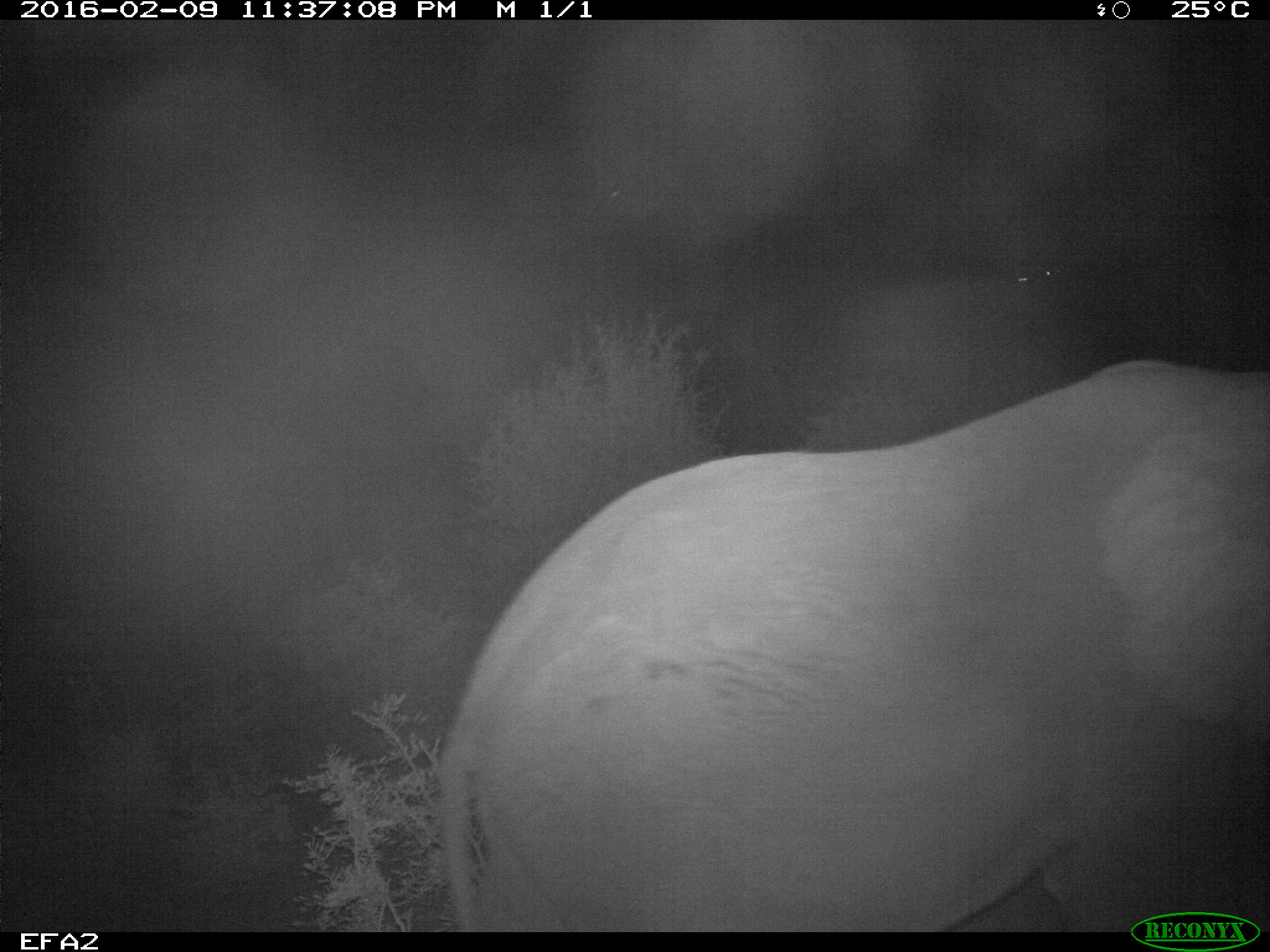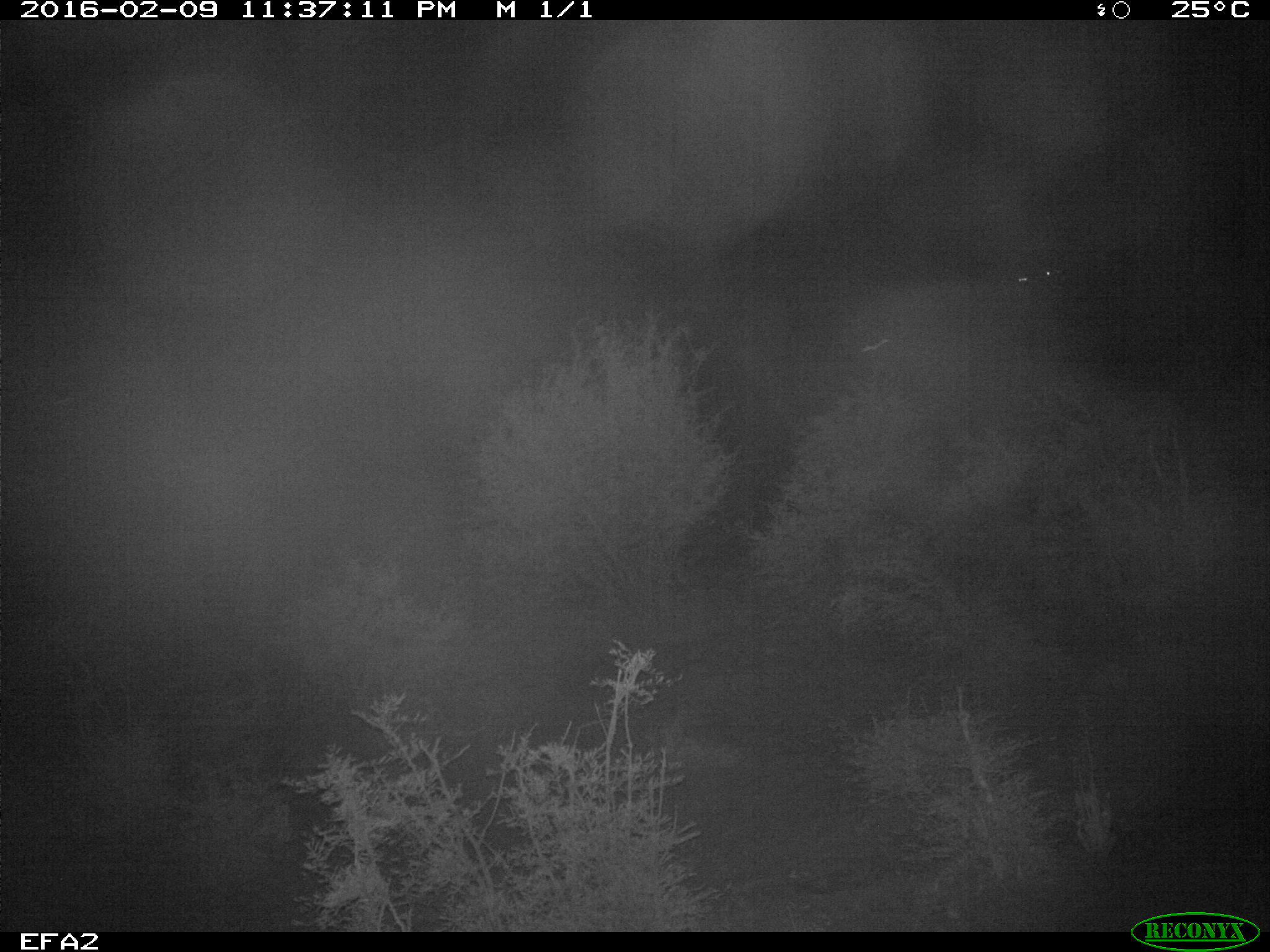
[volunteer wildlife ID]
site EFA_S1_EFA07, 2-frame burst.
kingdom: Animalia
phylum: Chordata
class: Mammalia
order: Proboscidea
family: Elephantidae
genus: Loxodonta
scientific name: Loxodonta africana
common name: african bush elephant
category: elephant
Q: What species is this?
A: Elephant (african bush elephant) (Loxodonta africana).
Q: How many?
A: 1.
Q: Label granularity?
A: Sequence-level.